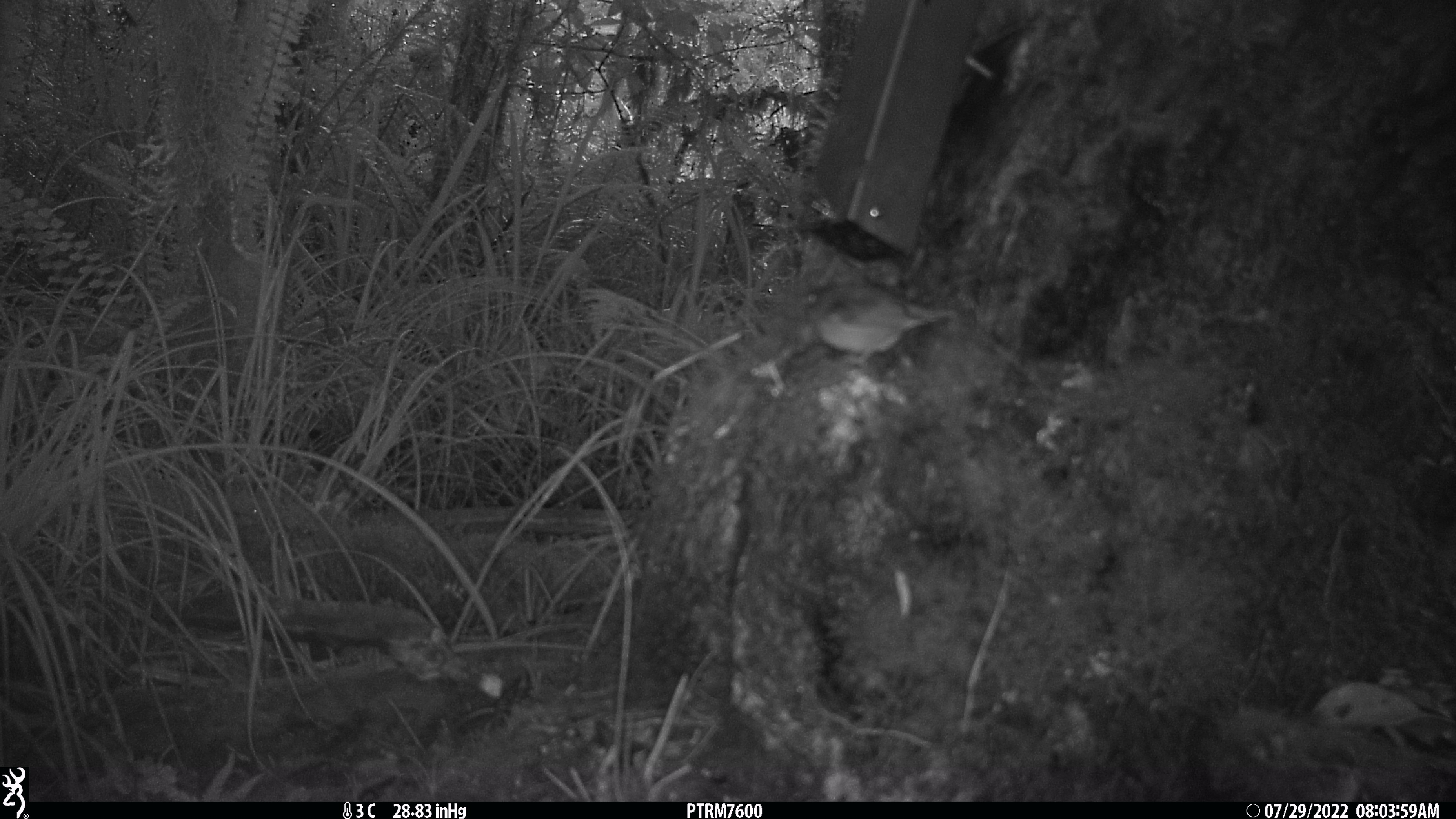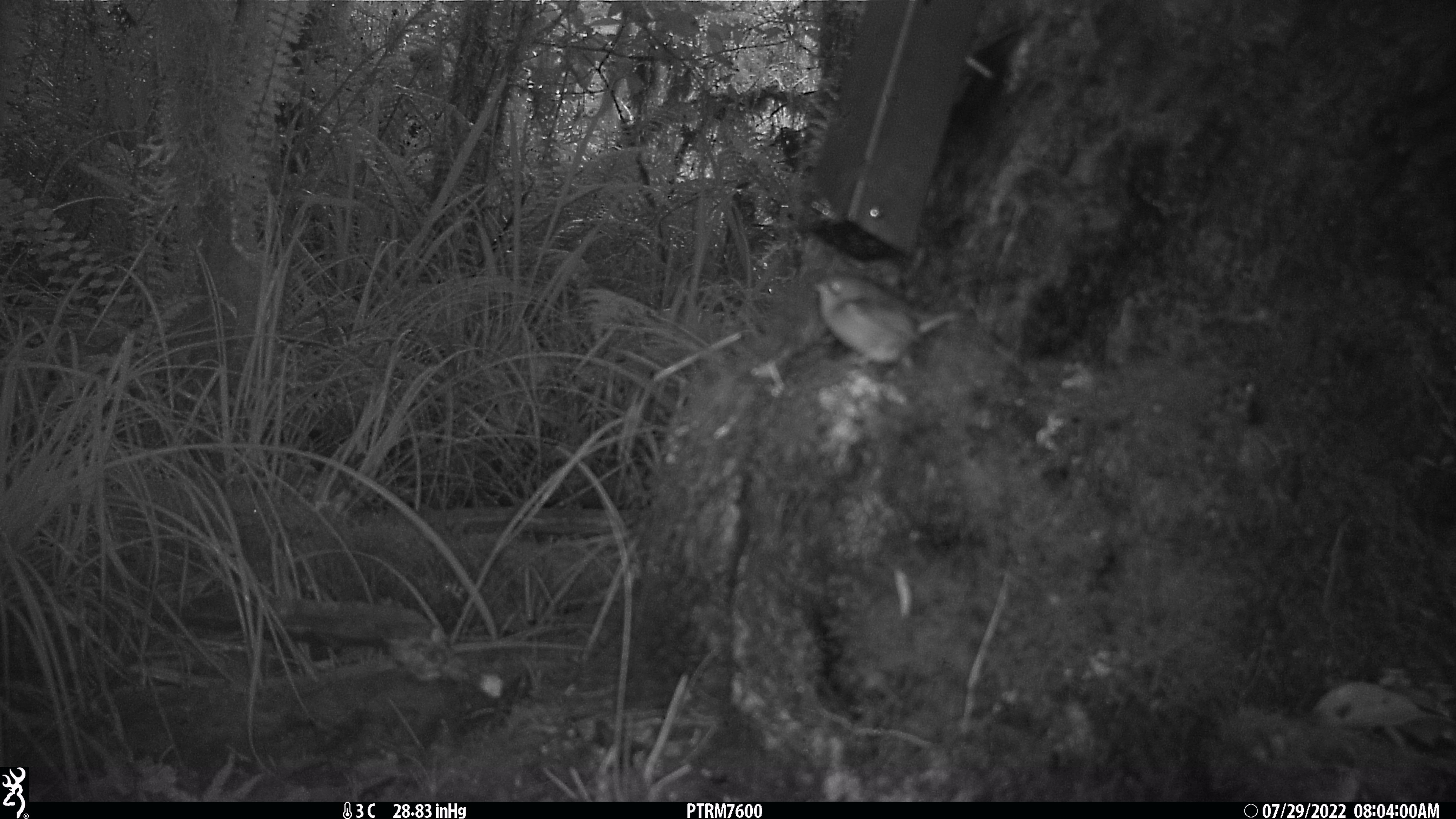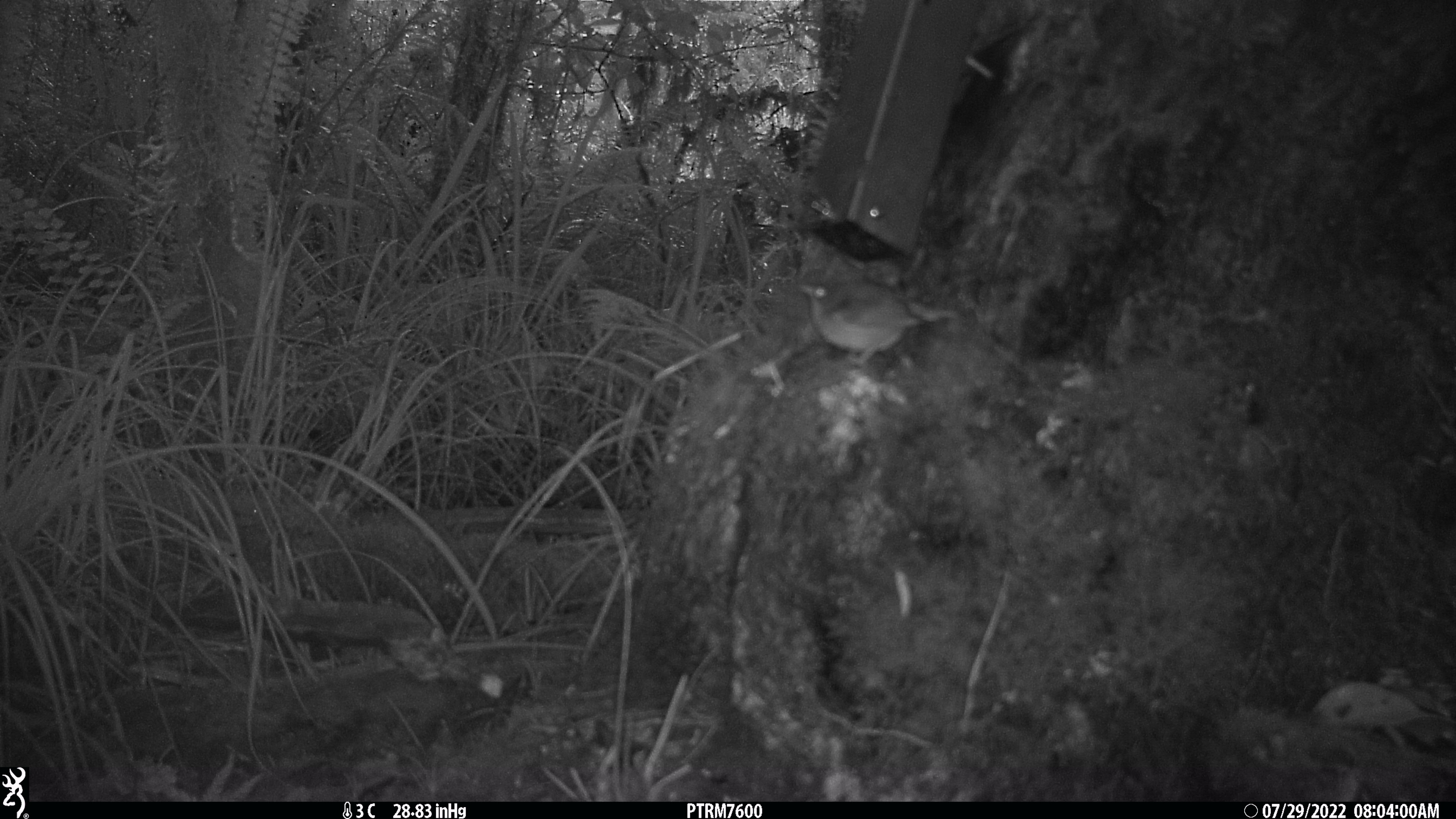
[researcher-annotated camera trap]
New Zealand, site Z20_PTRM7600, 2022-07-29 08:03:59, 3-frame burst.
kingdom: Animalia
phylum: Chordata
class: Aves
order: Passeriformes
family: Zosteropidae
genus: Zosterops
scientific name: Zosterops lateralis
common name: silvereye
Silvereye (Zosterops lateralis).